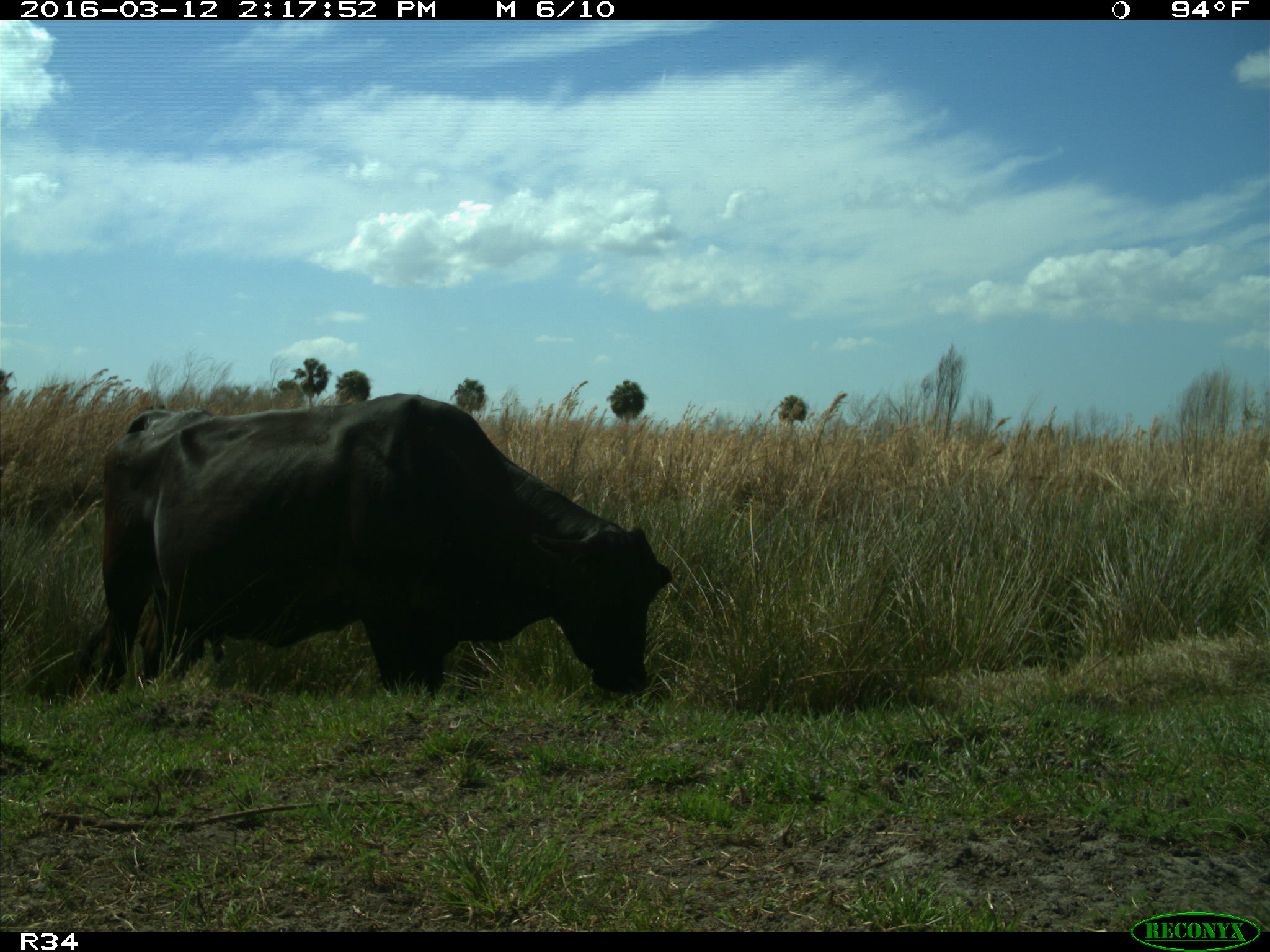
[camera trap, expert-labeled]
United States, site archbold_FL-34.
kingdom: Animalia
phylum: Chordata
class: Mammalia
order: Artiodactyla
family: Bovidae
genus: Bos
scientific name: Bos taurus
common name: domestic cow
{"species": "Bos taurus (domestic cow)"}